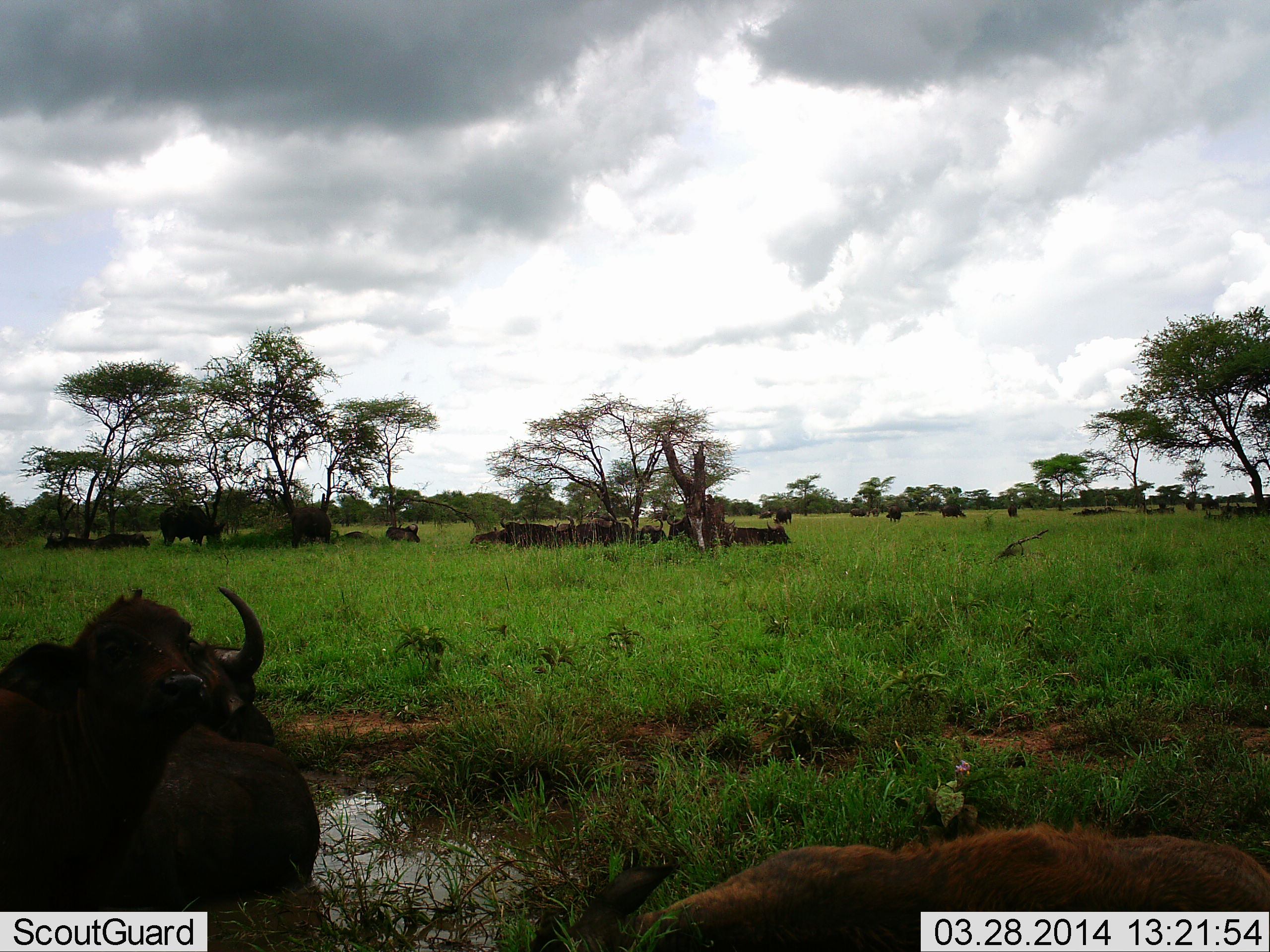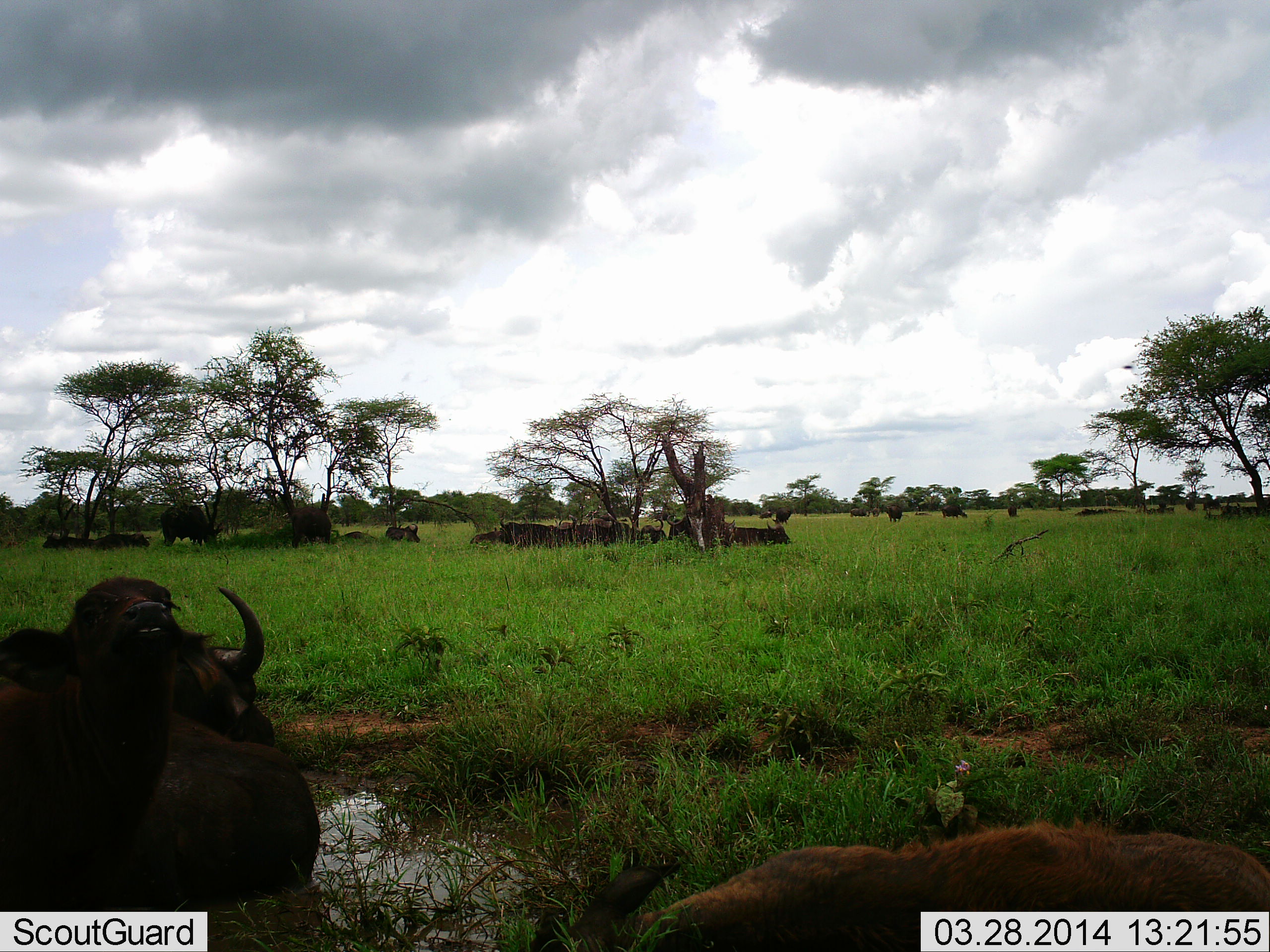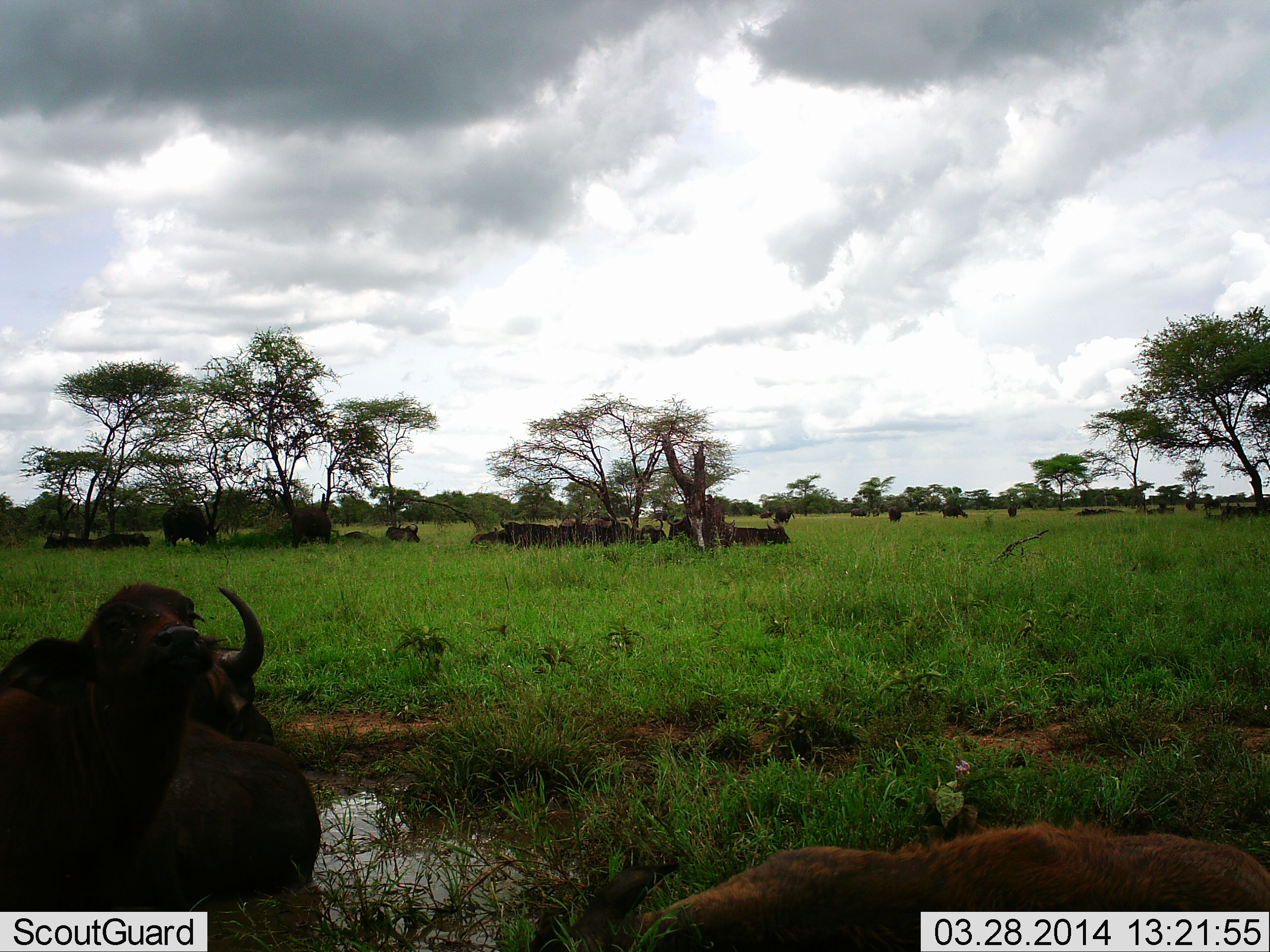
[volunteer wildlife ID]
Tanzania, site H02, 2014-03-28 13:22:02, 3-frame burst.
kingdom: Animalia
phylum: Chordata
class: Mammalia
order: Artiodactyla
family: Bovidae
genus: Syncerus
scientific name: Syncerus caffer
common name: cape buffalo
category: buffalo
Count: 11-50.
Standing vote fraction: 64%.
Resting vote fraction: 91%.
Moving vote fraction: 27%.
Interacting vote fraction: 0%.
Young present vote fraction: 55%.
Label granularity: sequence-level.